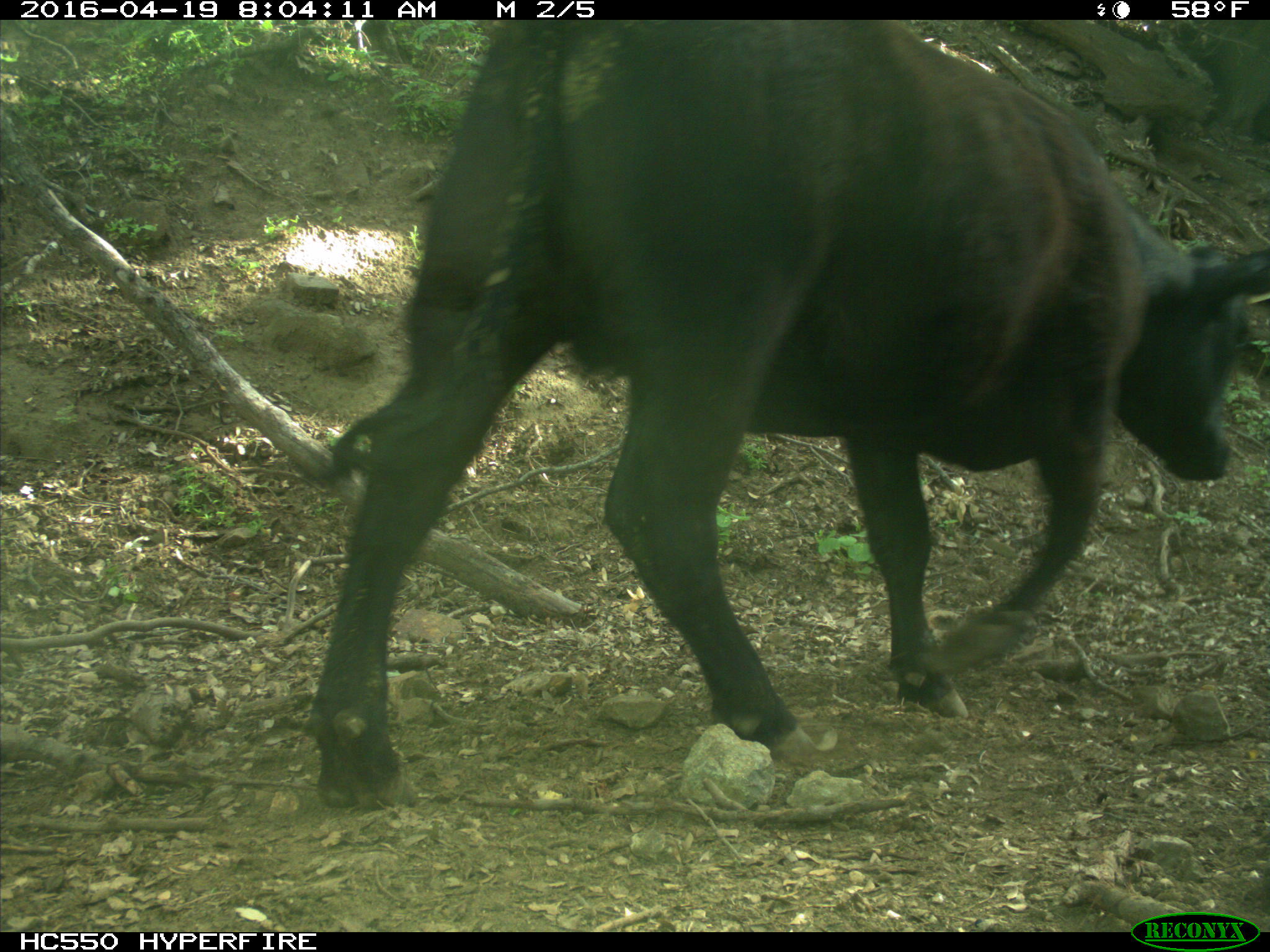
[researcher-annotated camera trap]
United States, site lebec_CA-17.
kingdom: Animalia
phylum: Chordata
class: Mammalia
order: Artiodactyla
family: Bovidae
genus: Bos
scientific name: Bos taurus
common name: domestic cow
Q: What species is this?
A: Bos taurus (domestic cow).